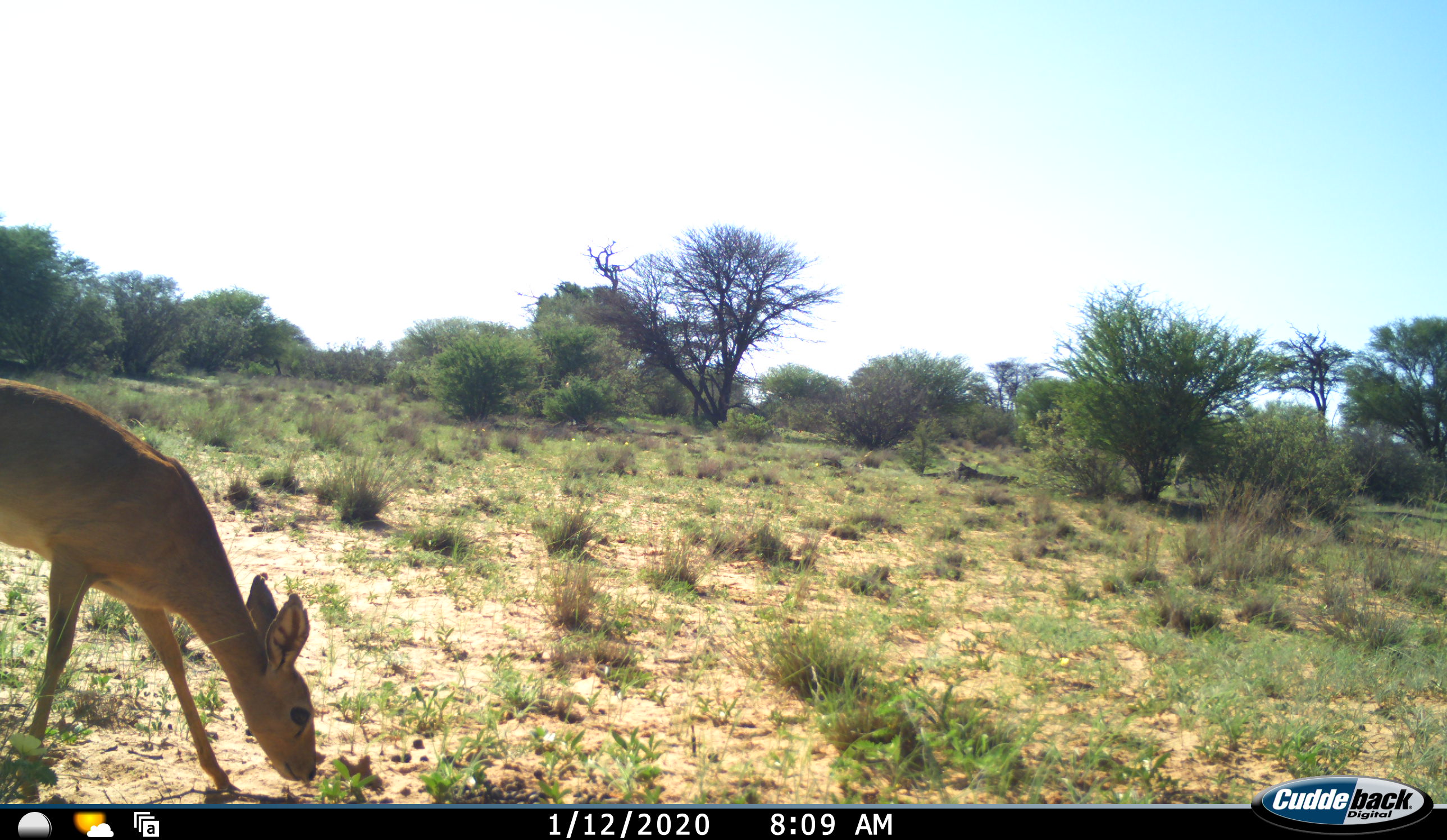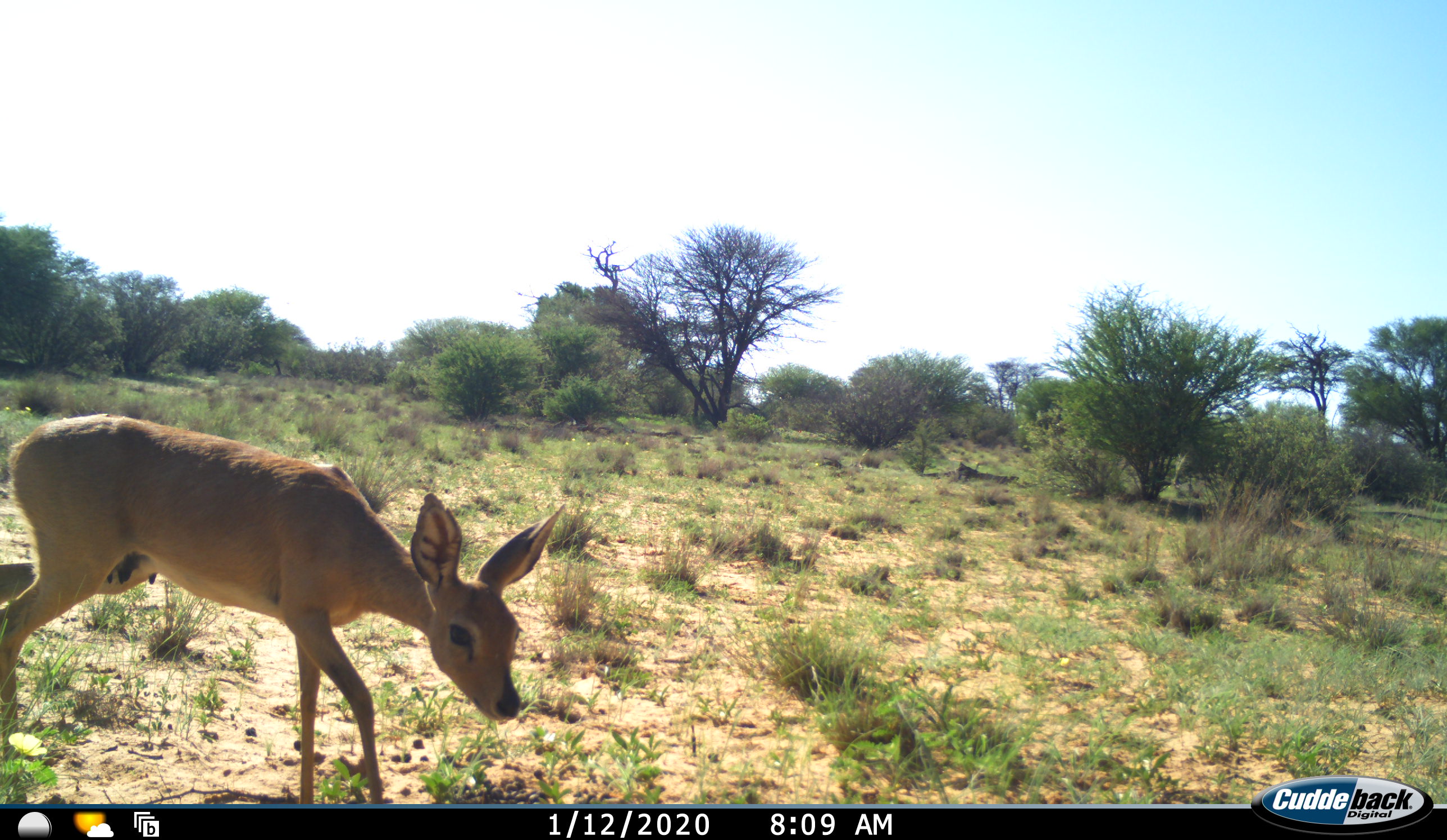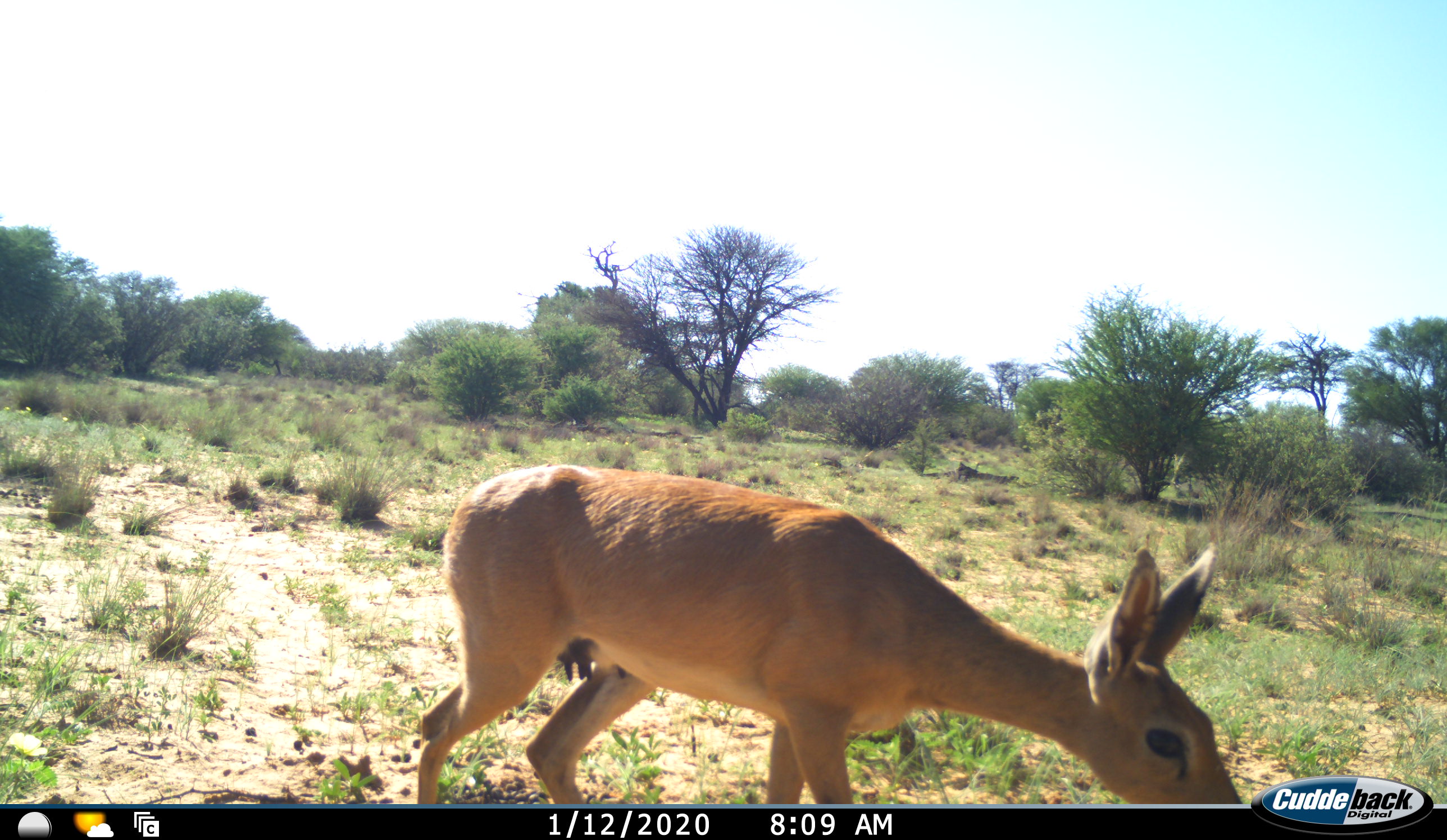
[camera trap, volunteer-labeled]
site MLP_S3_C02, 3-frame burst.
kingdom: Animalia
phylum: Chordata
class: Mammalia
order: Artiodactyla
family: Bovidae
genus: Raphicerus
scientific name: Raphicerus campestris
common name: steenbok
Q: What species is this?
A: Steenbok (Raphicerus campestris).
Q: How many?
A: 1.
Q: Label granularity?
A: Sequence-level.